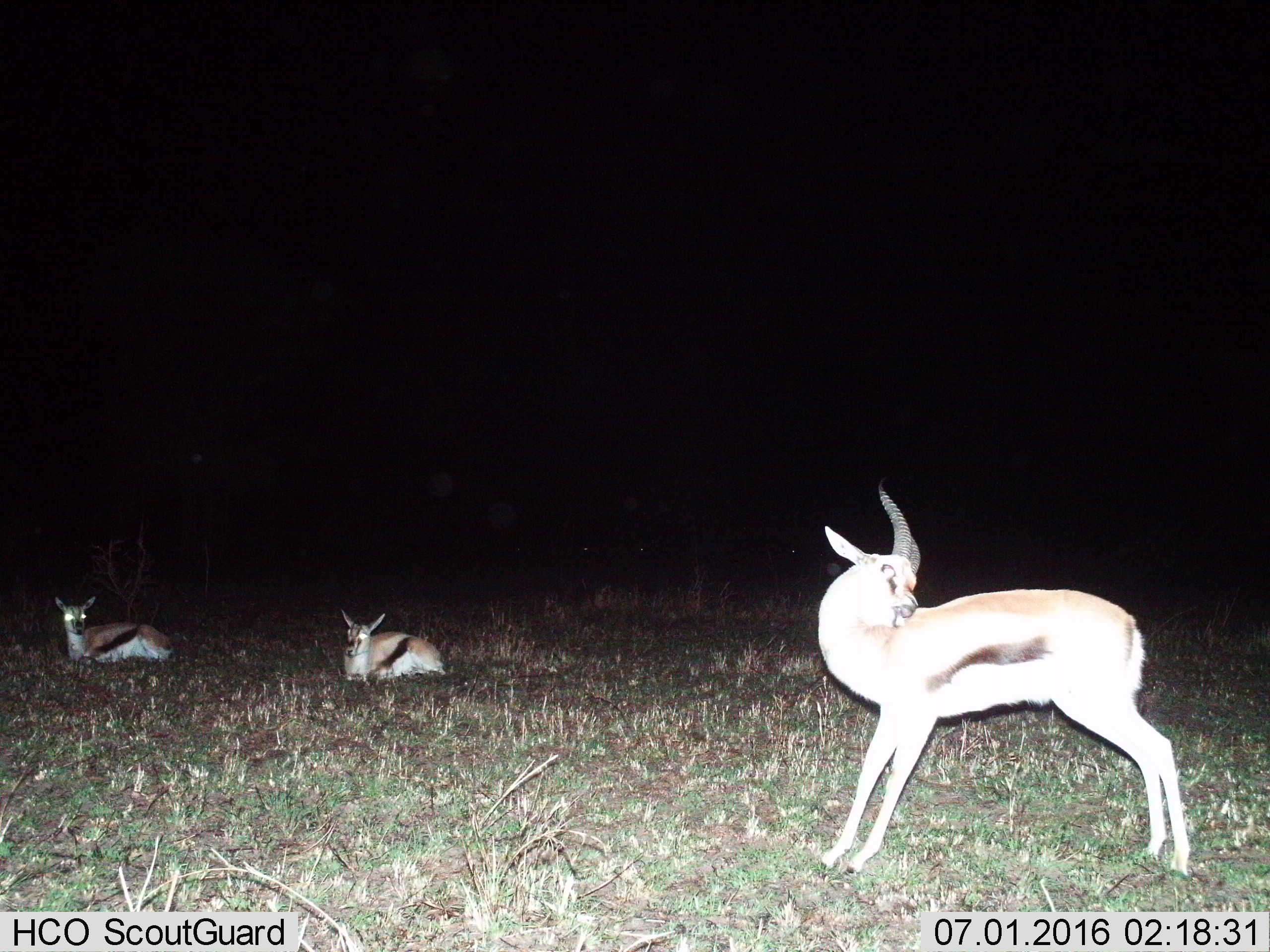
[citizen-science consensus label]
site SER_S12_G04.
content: unidentified animal